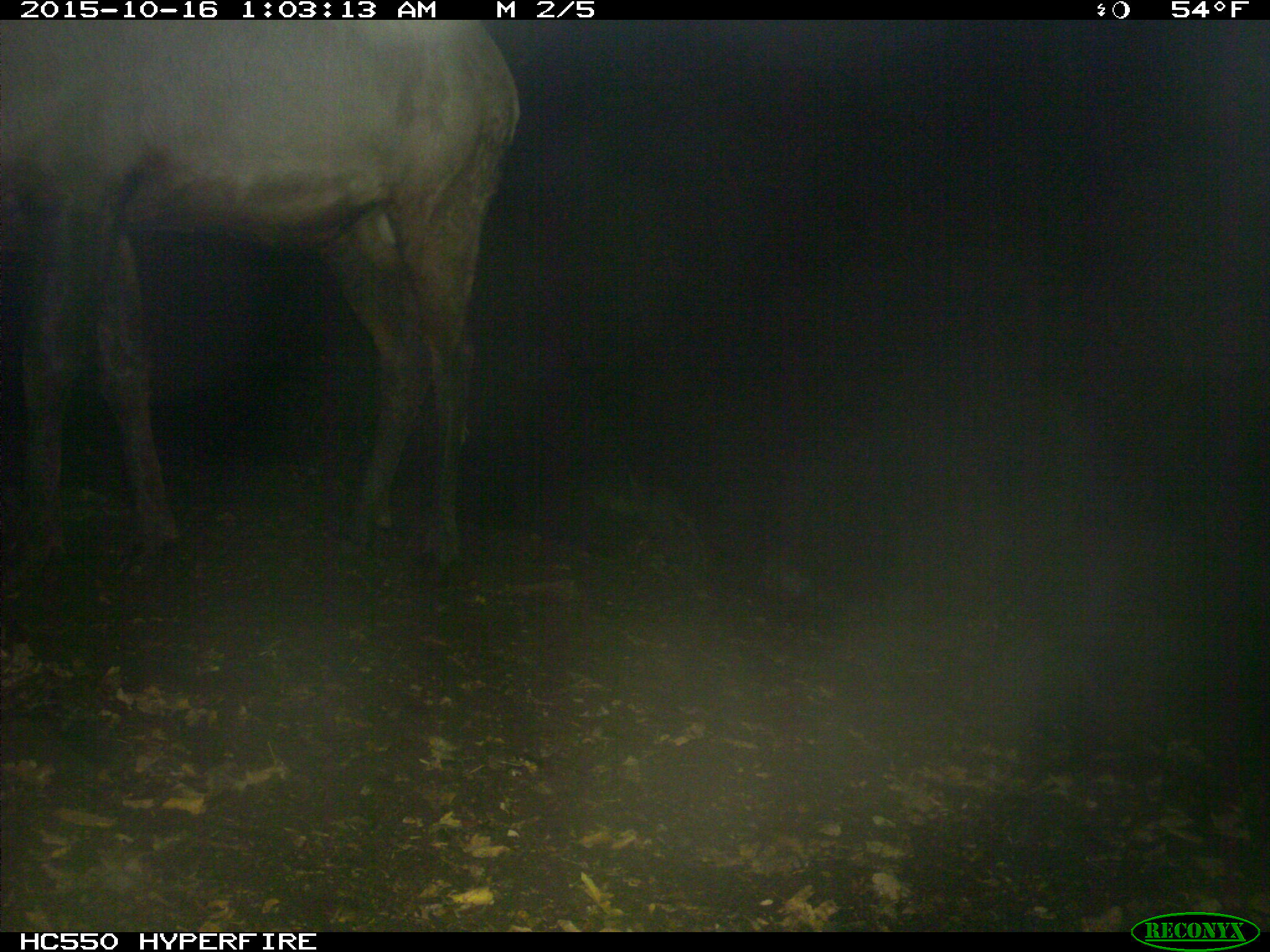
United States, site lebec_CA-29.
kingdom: Animalia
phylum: Chordata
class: Mammalia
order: Artiodactyla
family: Cervidae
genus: Cervus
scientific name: Cervus canadensis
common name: elk